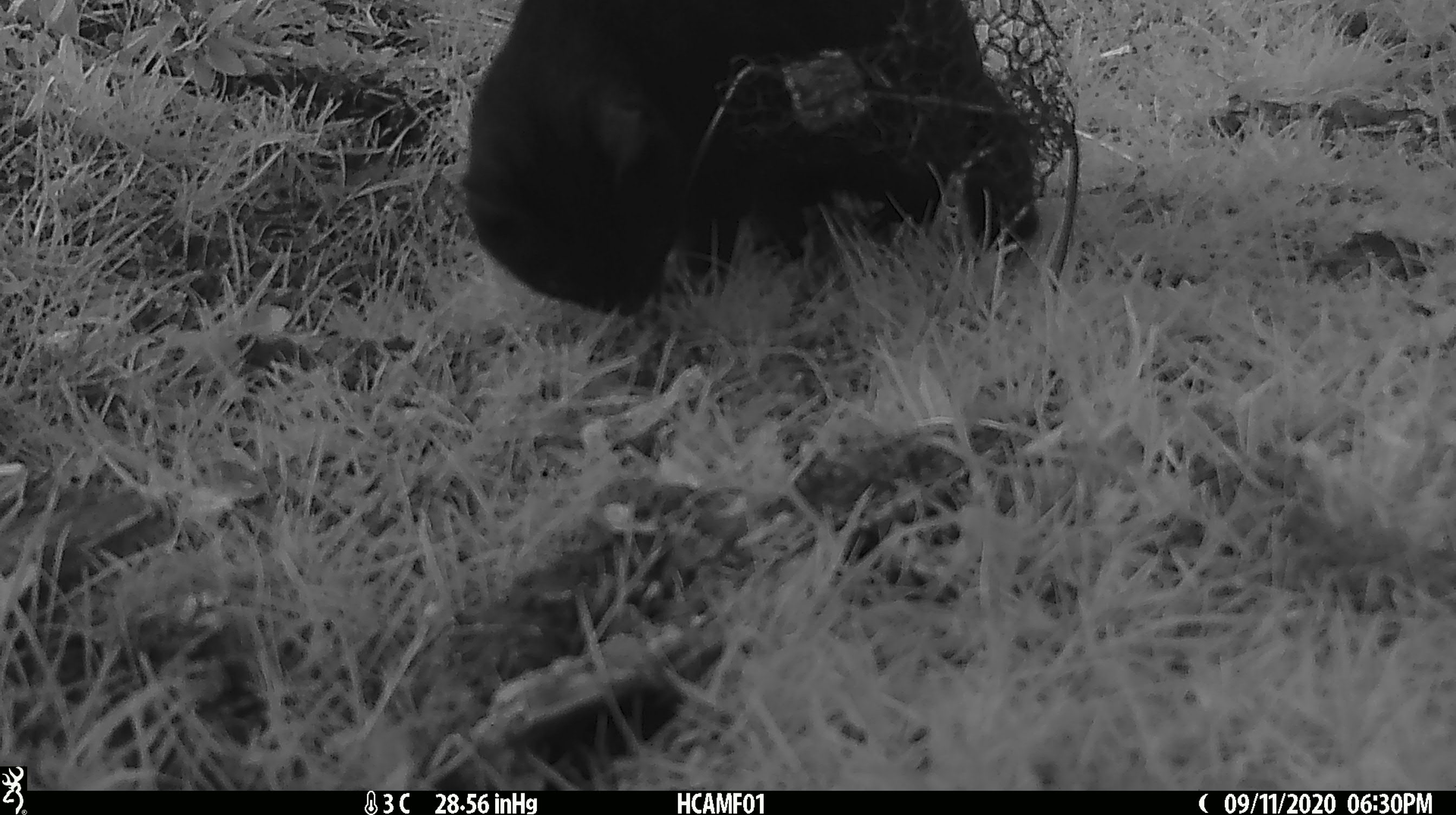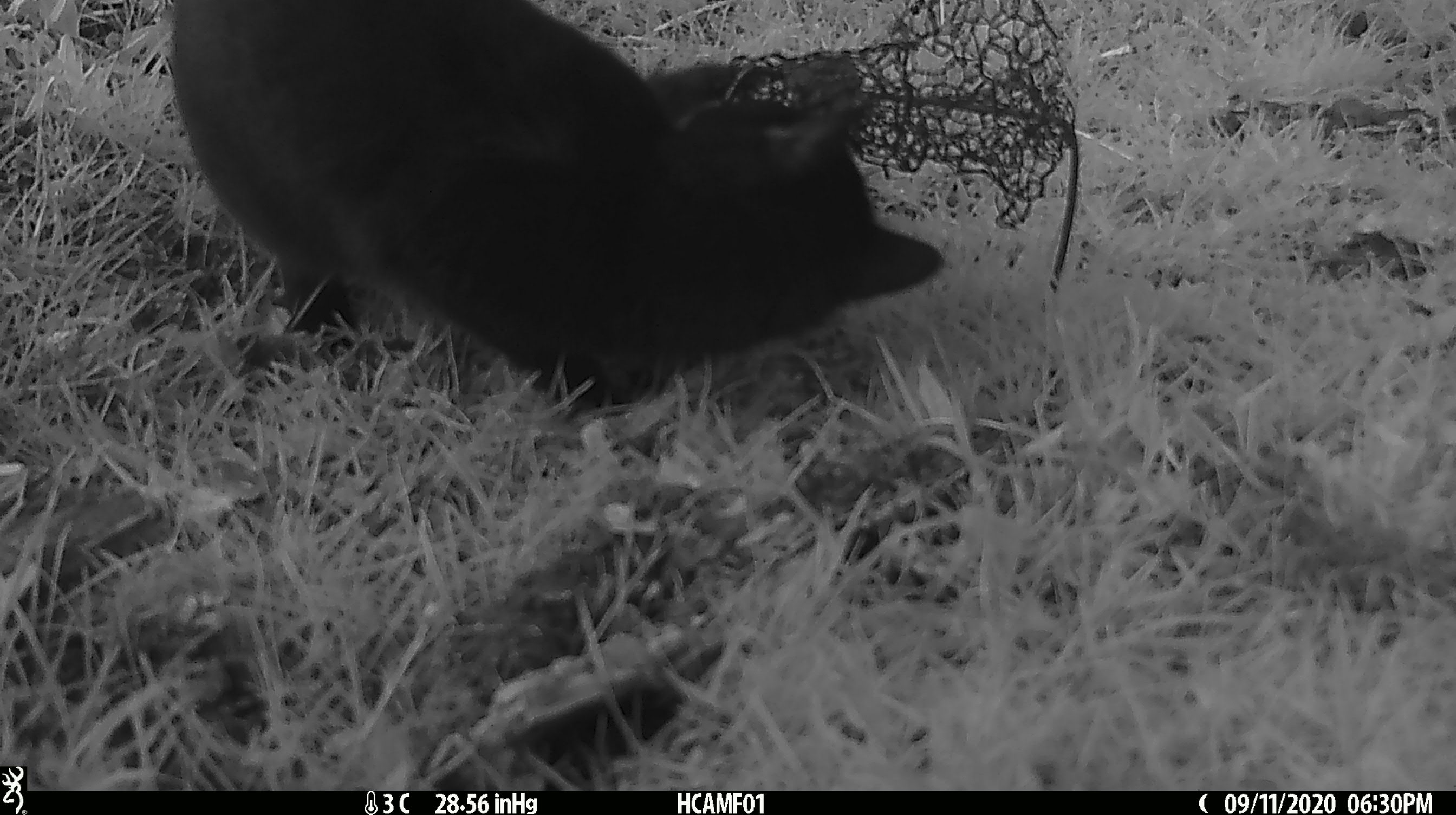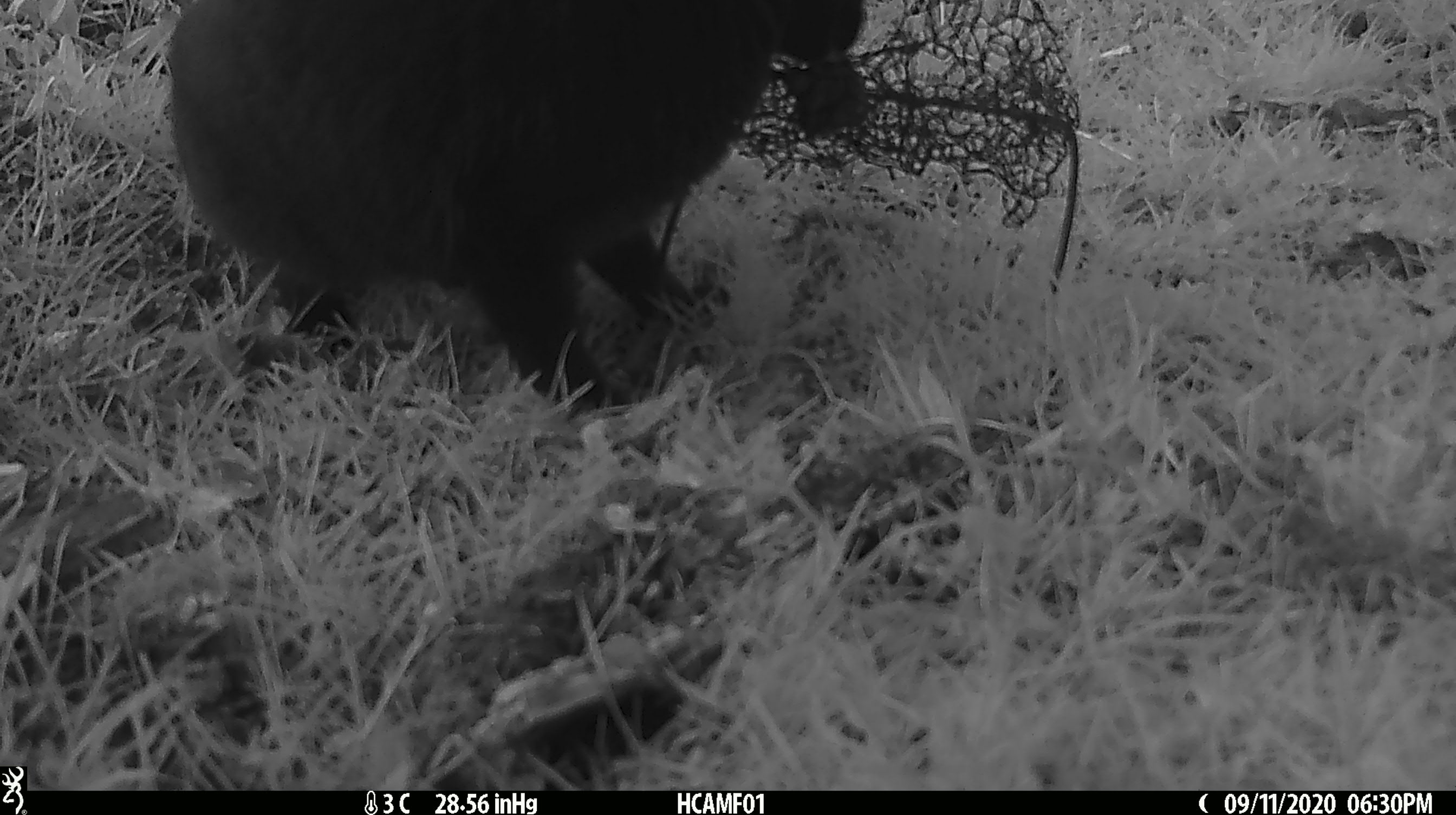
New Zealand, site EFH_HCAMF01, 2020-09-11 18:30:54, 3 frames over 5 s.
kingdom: Animalia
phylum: Chordata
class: Mammalia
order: Carnivora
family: Felidae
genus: Felis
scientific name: Felis catus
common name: domestic cat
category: cat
Cat (domestic cat) (Felis catus).